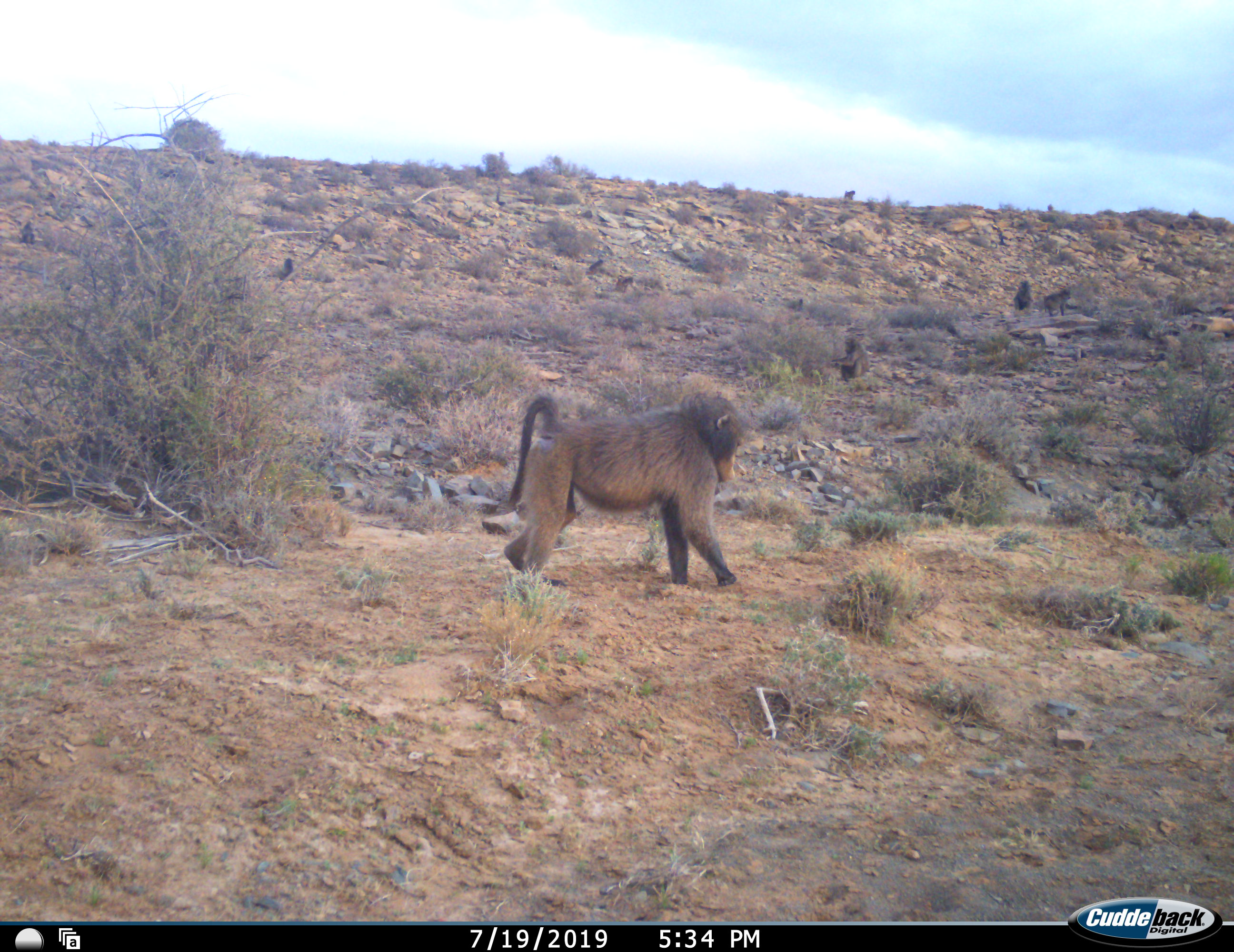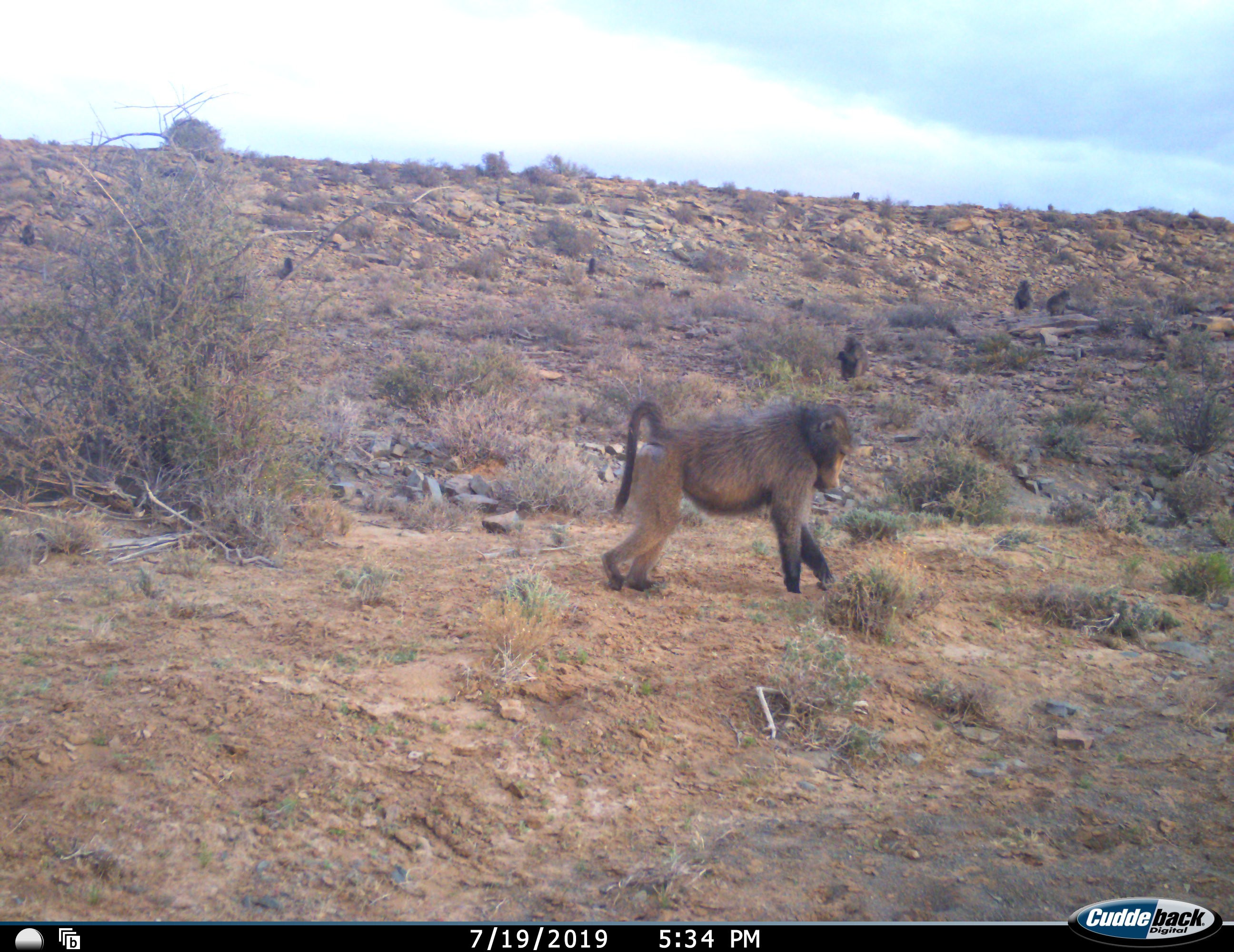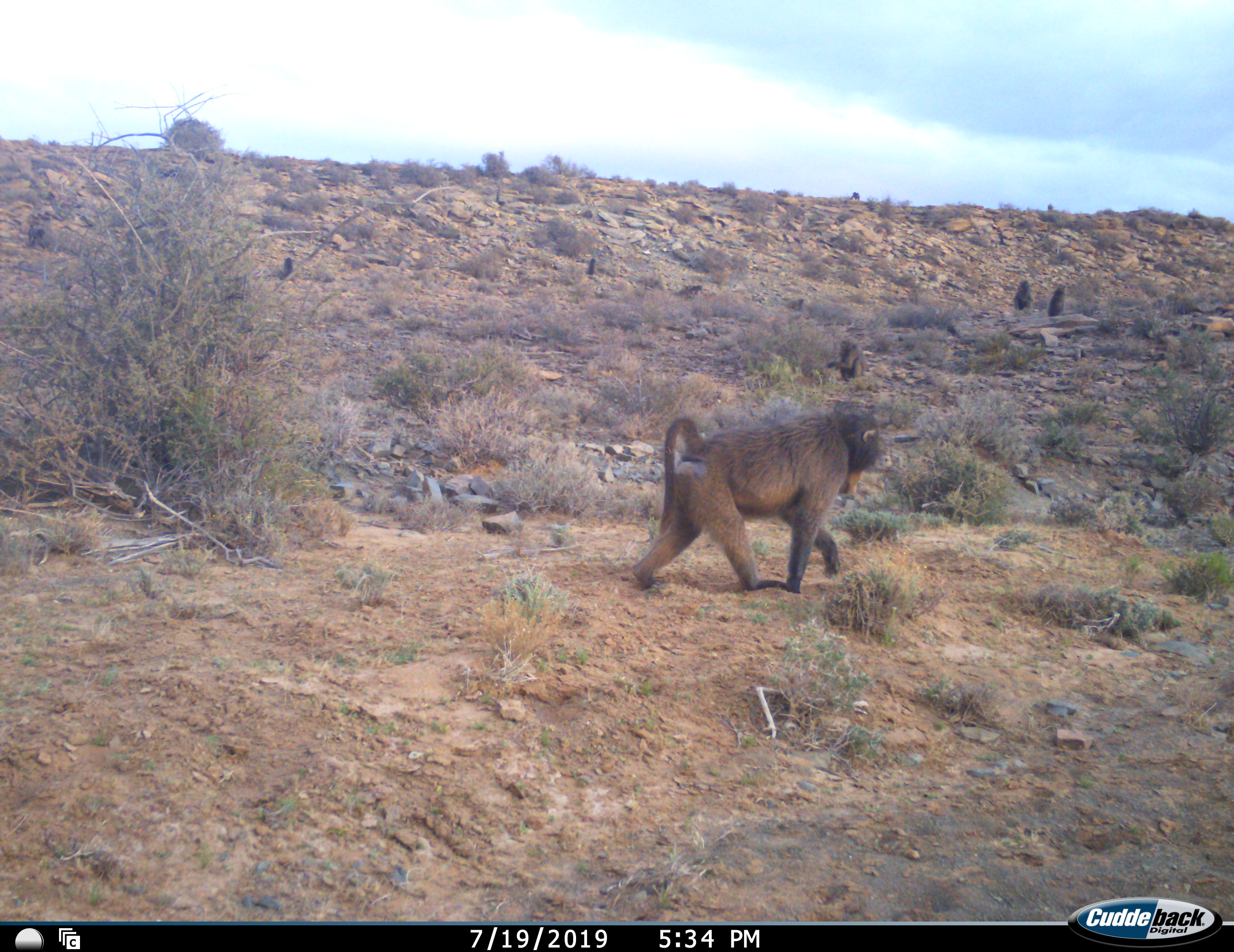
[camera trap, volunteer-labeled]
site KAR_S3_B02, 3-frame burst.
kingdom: Animalia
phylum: Chordata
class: Mammalia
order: Primates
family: Cercopithecidae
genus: Papio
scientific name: Papio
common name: baboon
Baboon (Papio), count 10. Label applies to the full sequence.